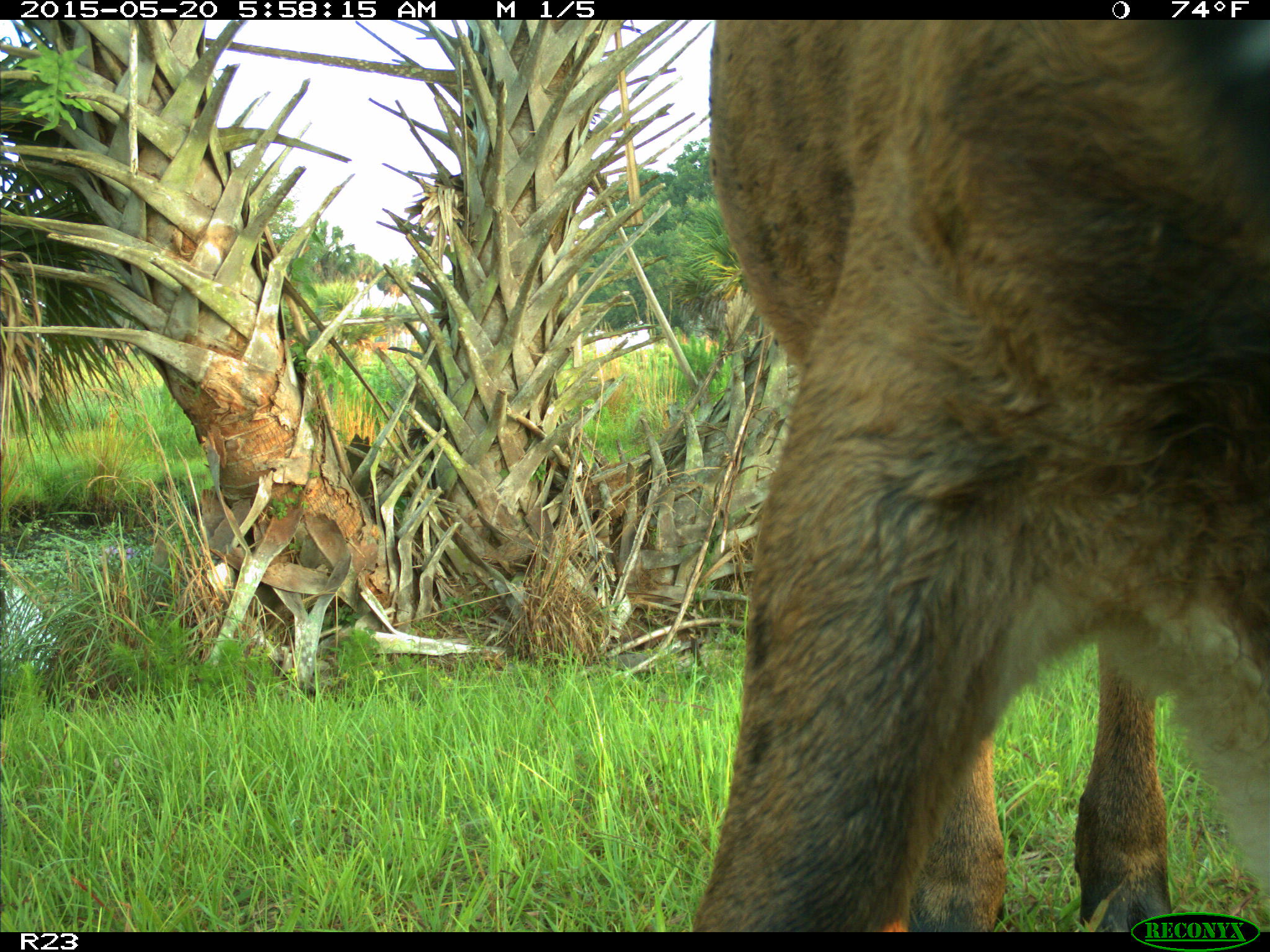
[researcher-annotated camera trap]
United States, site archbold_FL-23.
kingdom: Animalia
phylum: Chordata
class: Mammalia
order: Artiodactyla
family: Bovidae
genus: Bos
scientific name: Bos taurus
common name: domestic cow